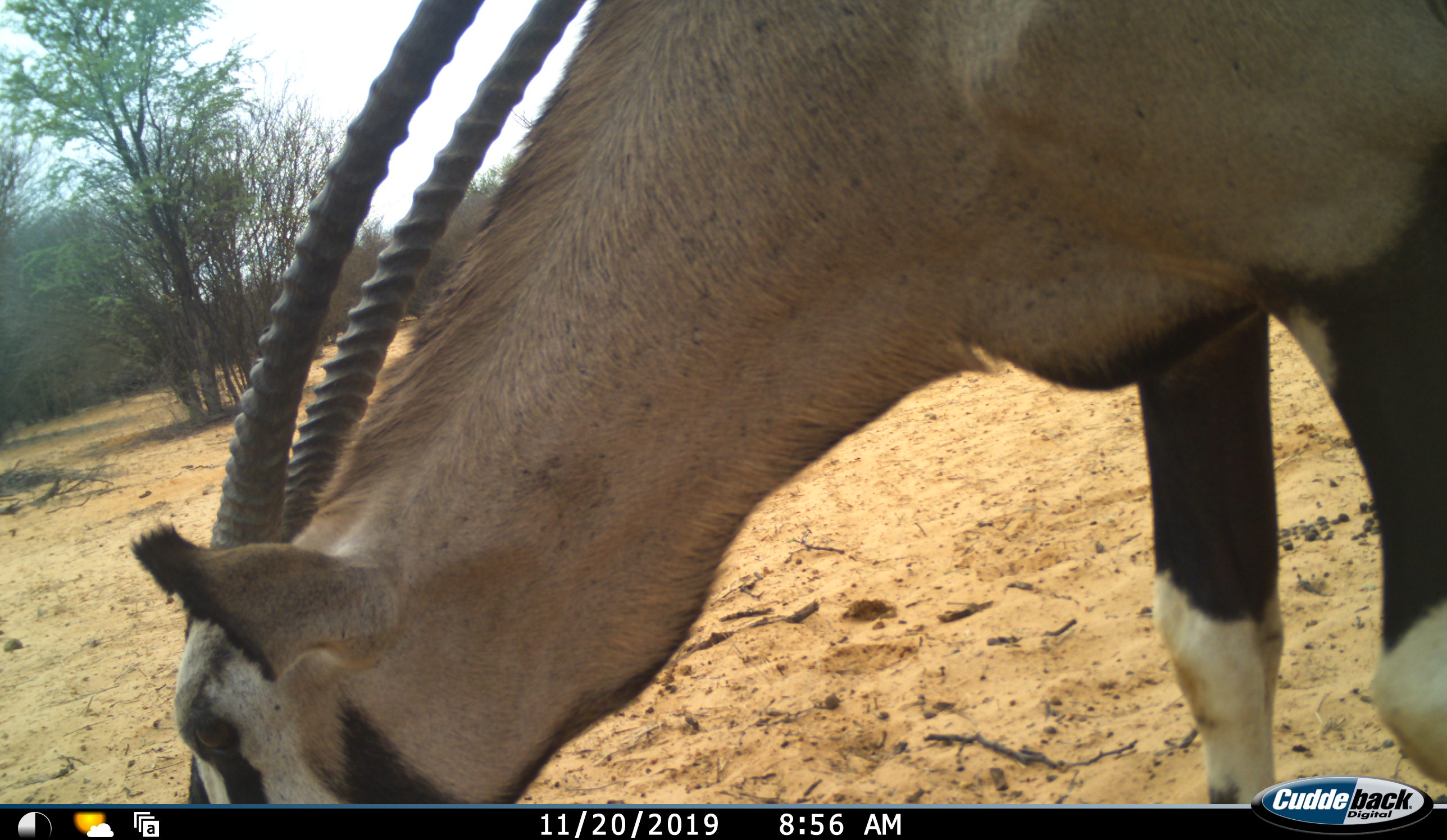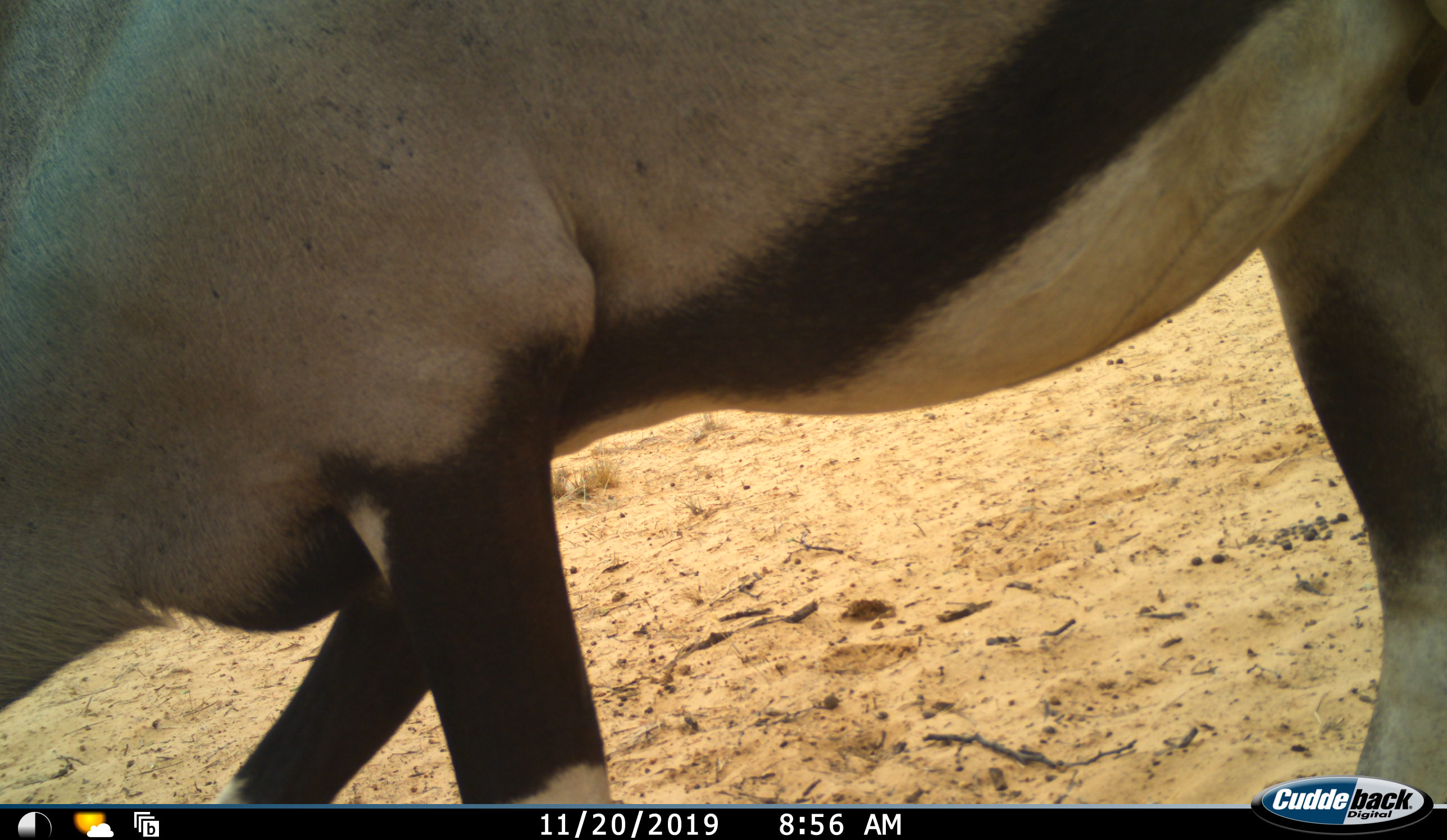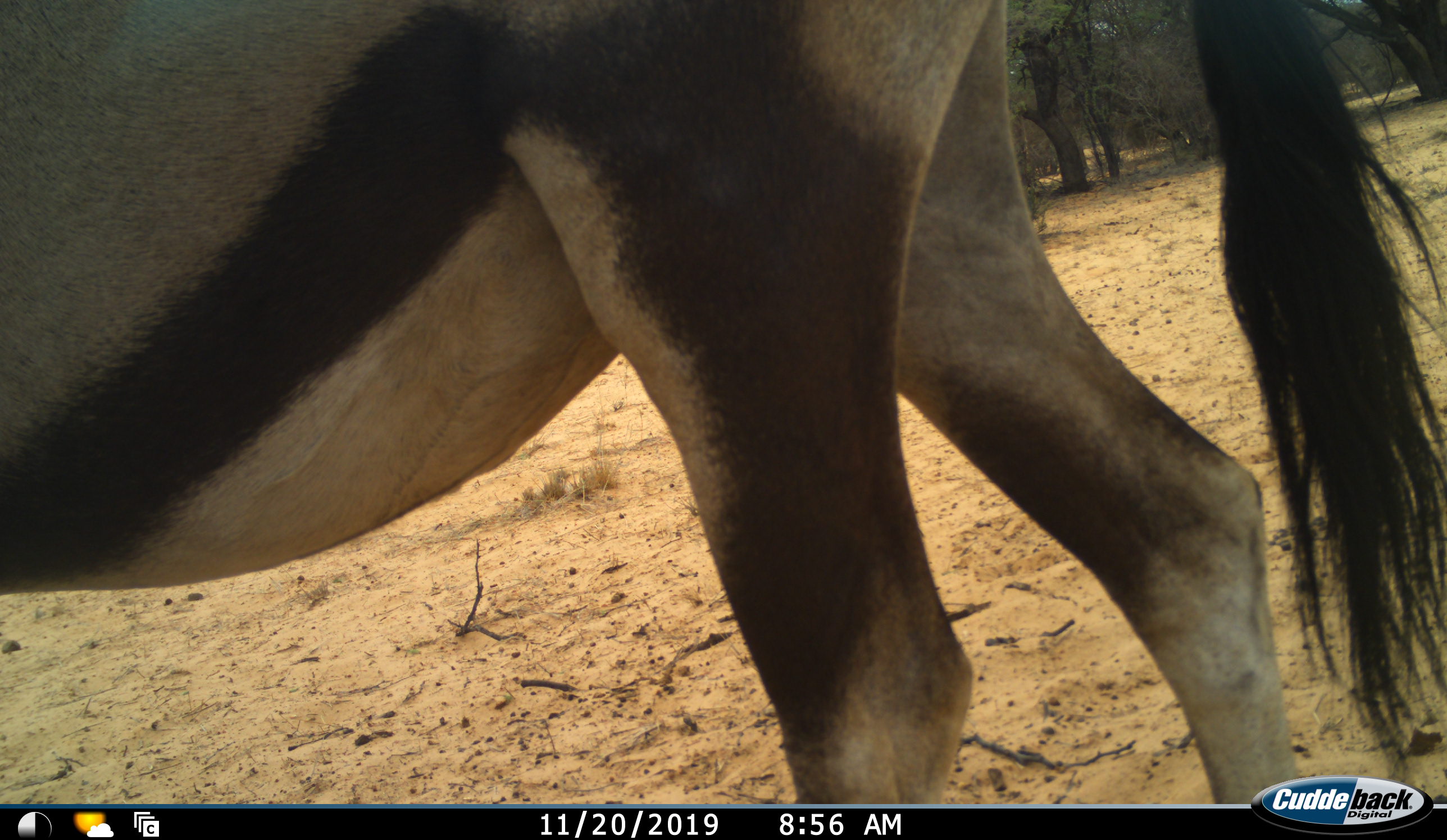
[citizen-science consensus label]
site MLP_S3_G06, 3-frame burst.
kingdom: Animalia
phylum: Chordata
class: Mammalia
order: Artiodactyla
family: Bovidae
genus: Oryx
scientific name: Oryx gazella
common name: gemsbok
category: oryx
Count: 1.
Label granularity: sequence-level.